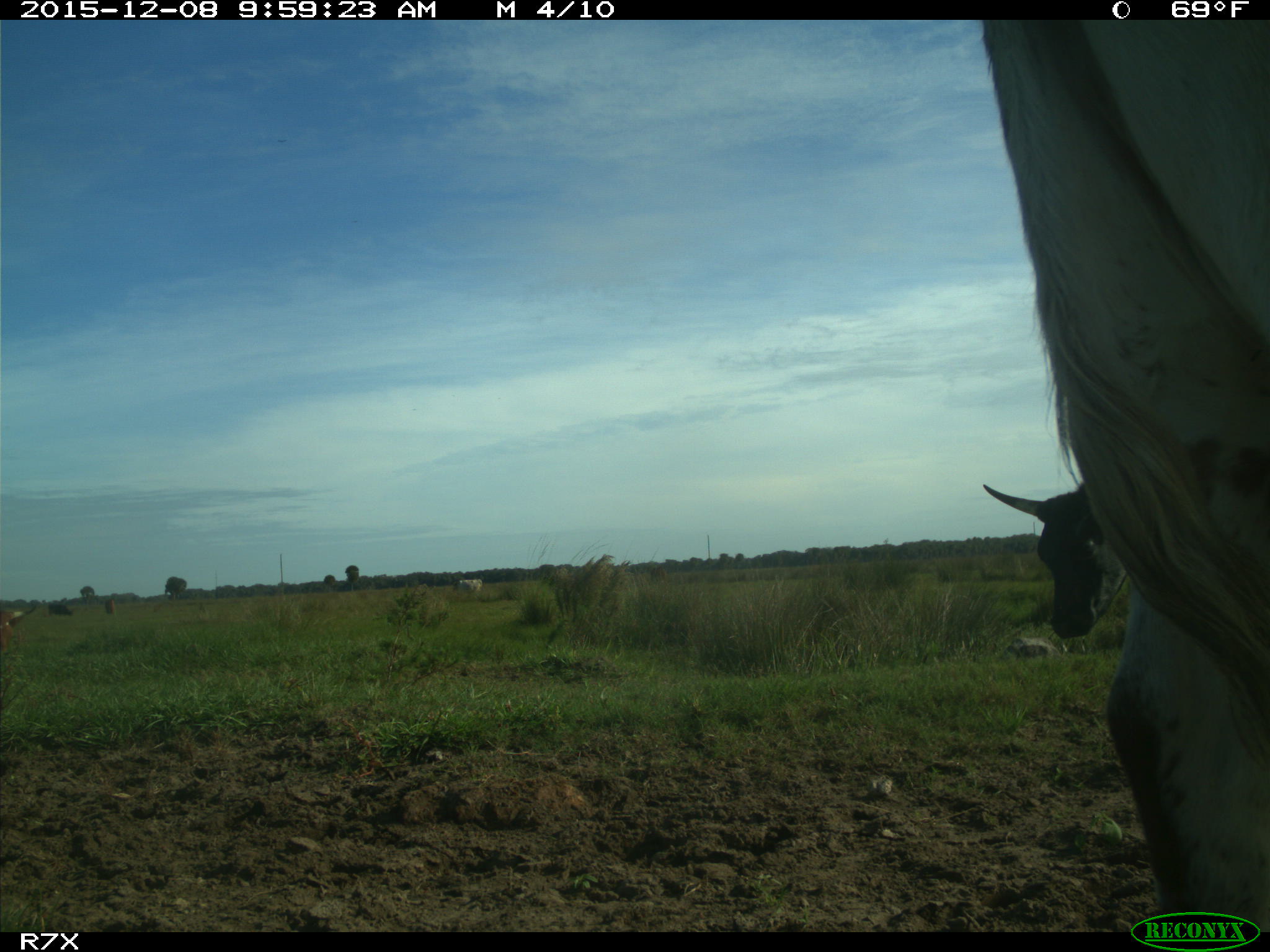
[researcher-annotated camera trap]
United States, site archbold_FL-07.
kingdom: Animalia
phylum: Chordata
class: Mammalia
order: Artiodactyla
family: Bovidae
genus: Bos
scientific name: Bos taurus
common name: domestic cow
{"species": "Bos taurus (domestic cow)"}